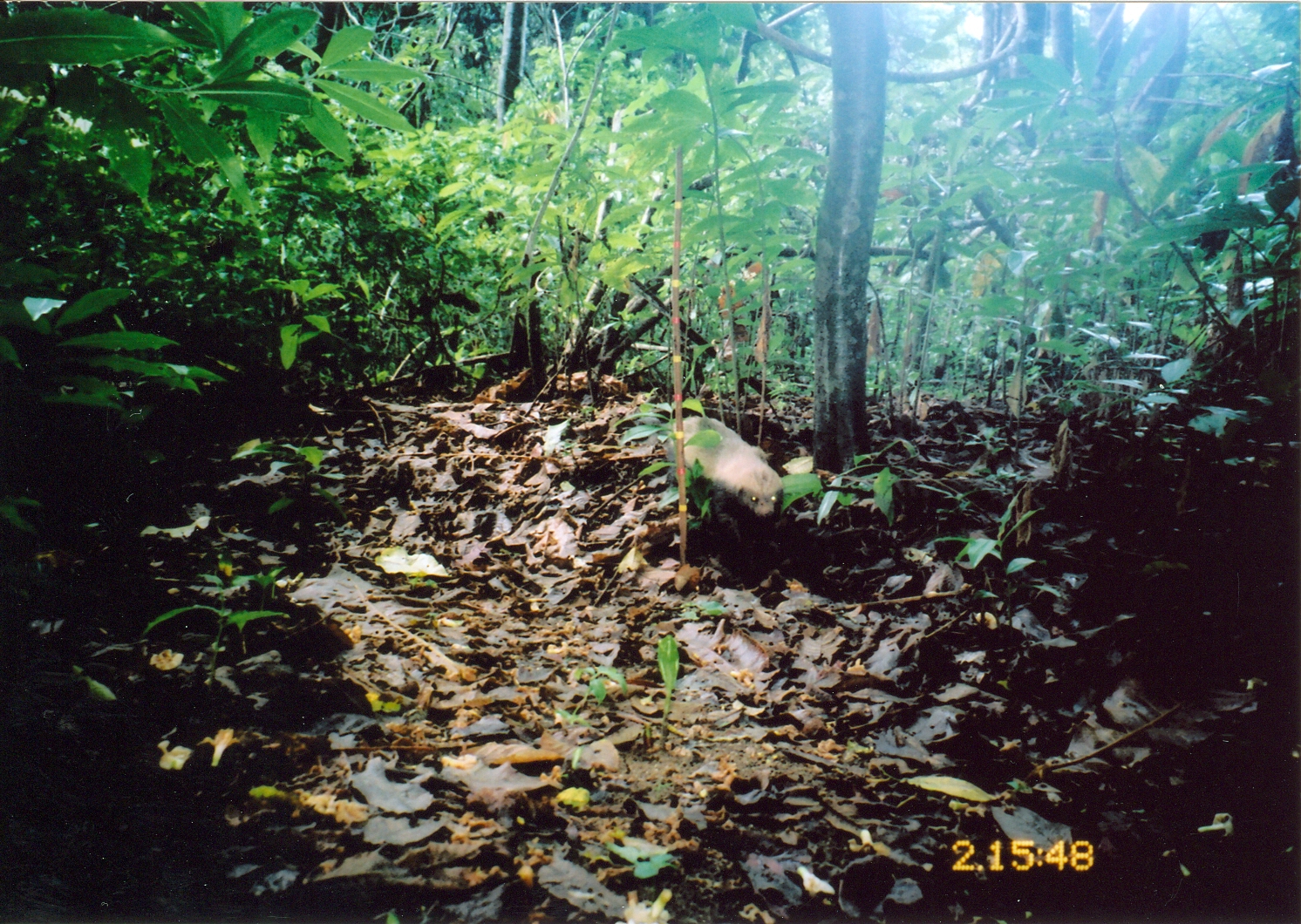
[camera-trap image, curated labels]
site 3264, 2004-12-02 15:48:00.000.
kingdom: Animalia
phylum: Chordata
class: Mammalia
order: Carnivora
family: Mustelidae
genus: Mellivora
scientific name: Mellivora capensis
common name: honey badger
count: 1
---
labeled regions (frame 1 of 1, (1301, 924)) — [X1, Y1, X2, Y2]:
mellivora capensis: [636, 414, 783, 534]